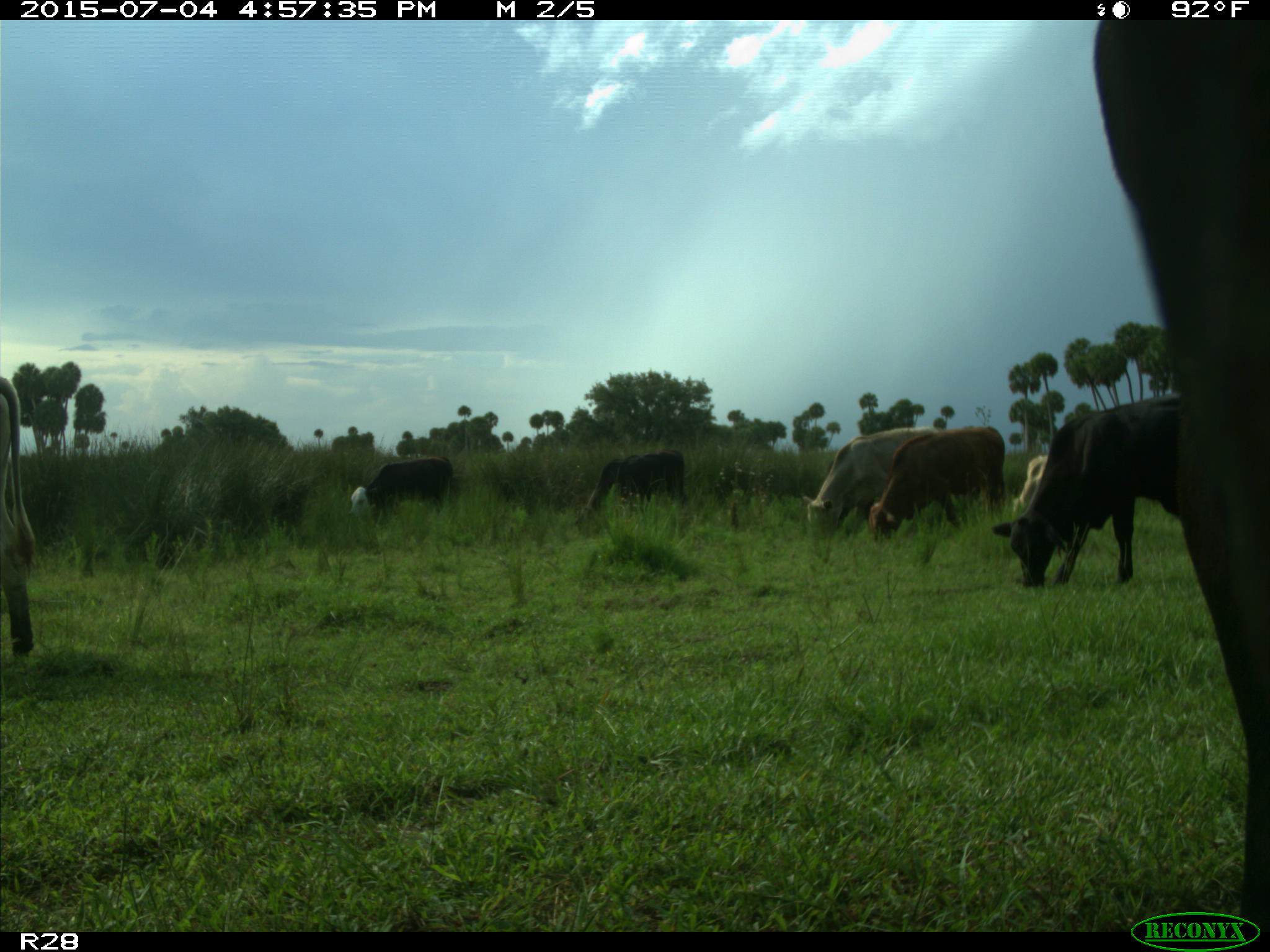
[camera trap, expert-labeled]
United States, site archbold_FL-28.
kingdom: Animalia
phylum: Chordata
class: Mammalia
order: Artiodactyla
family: Bovidae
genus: Bos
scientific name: Bos taurus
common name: domestic cow